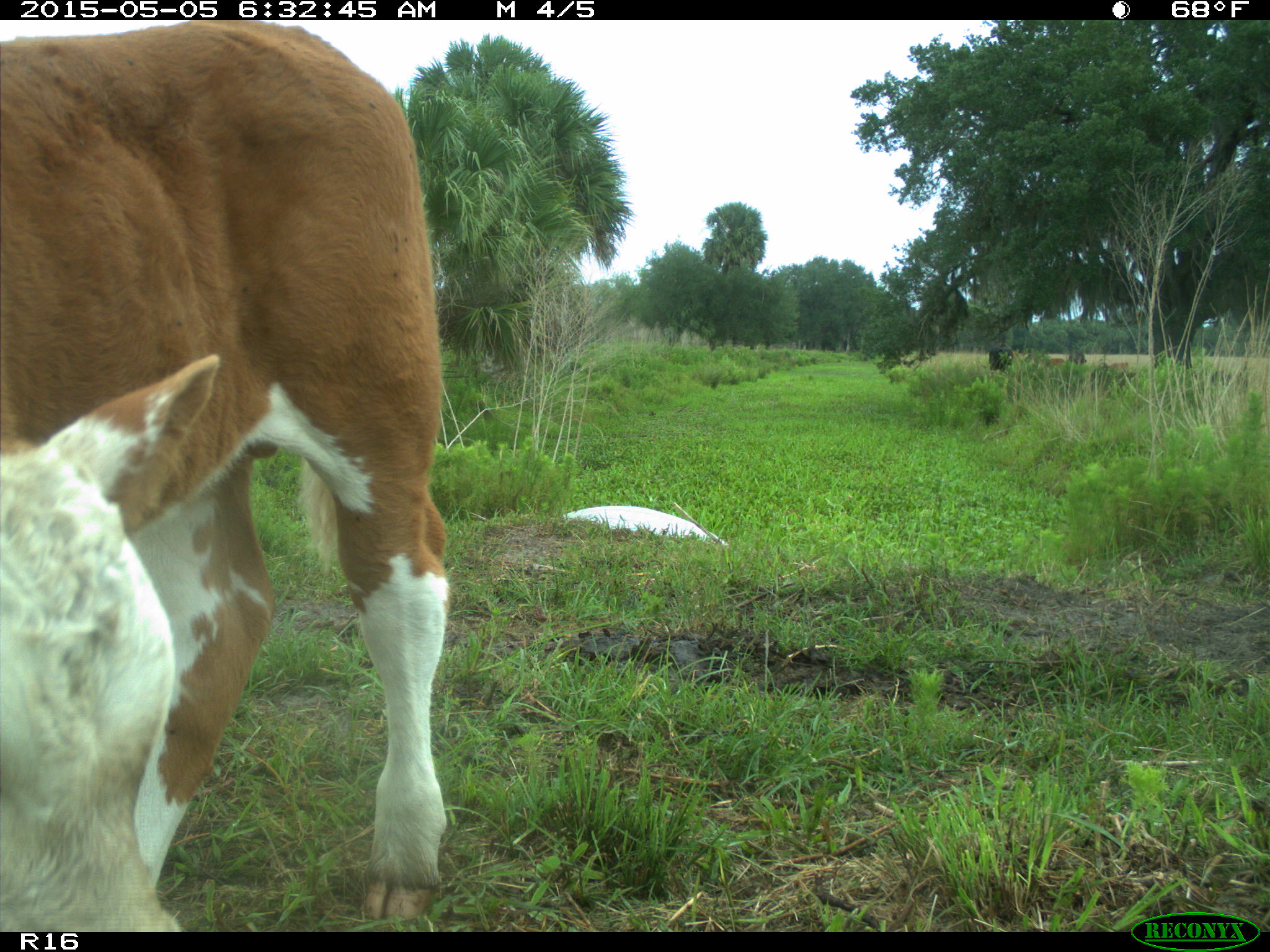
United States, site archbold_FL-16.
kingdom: Animalia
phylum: Chordata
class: Mammalia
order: Artiodactyla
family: Bovidae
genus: Bos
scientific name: Bos taurus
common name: domestic cow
Bos taurus (domestic cow).